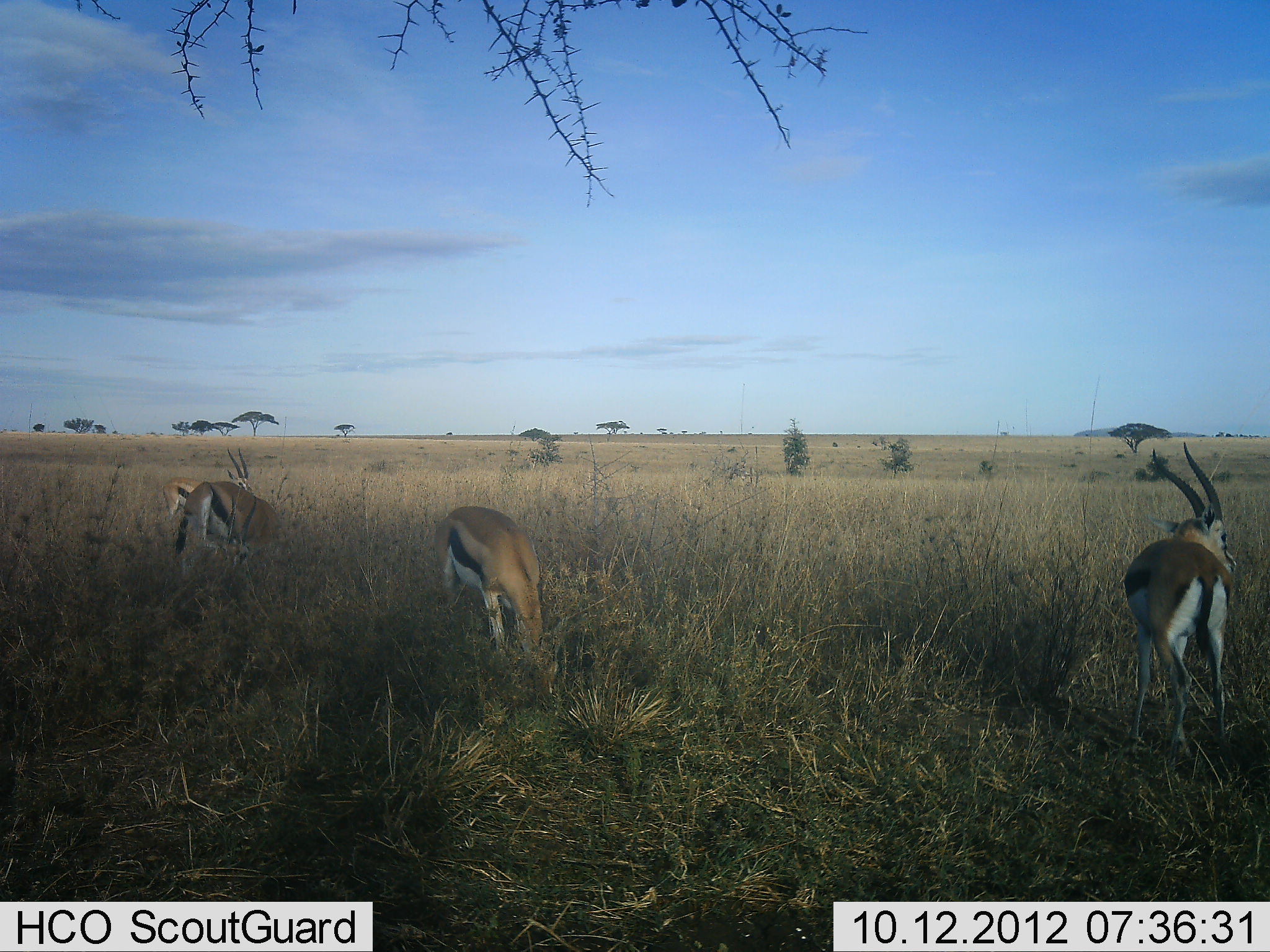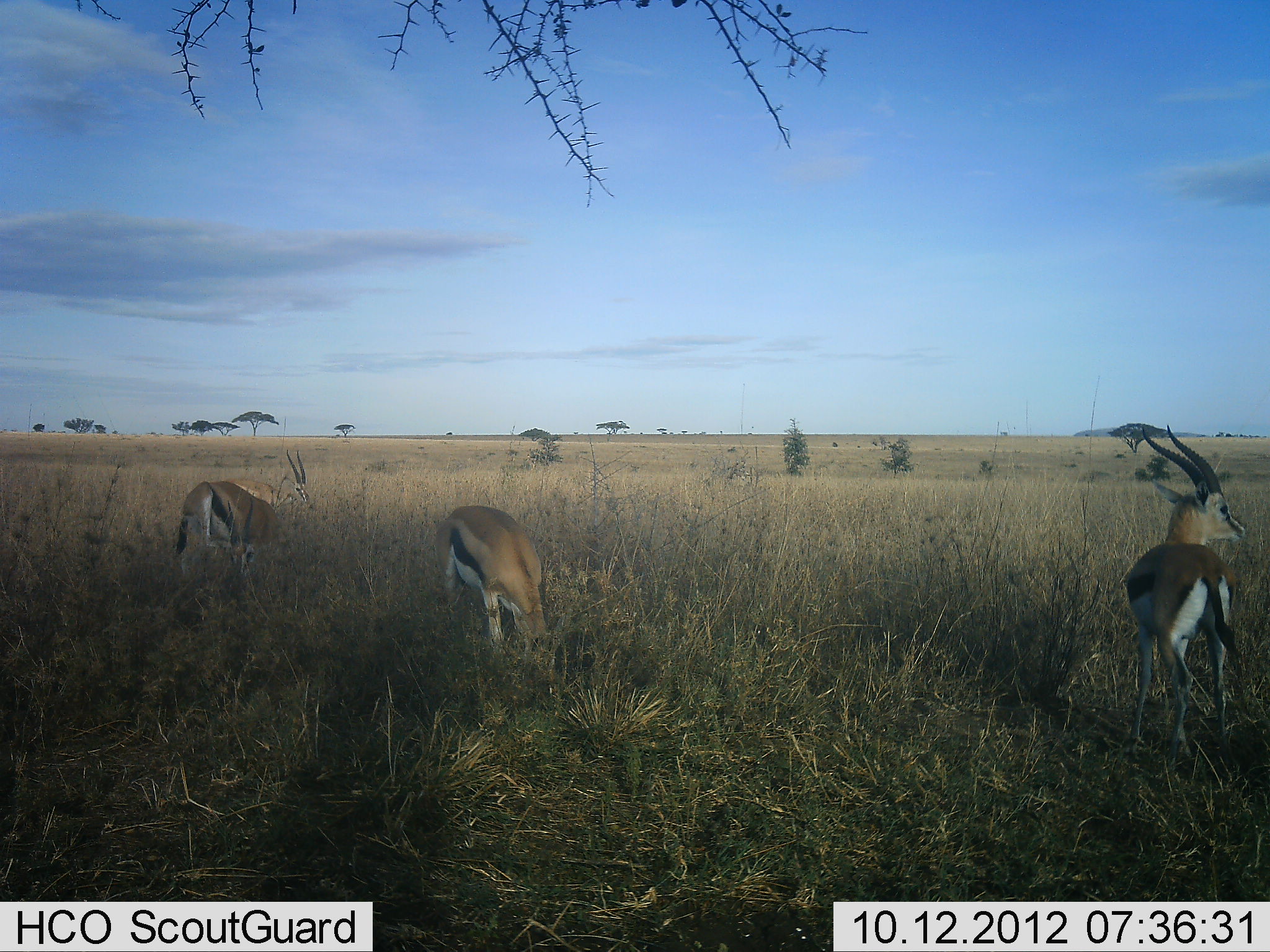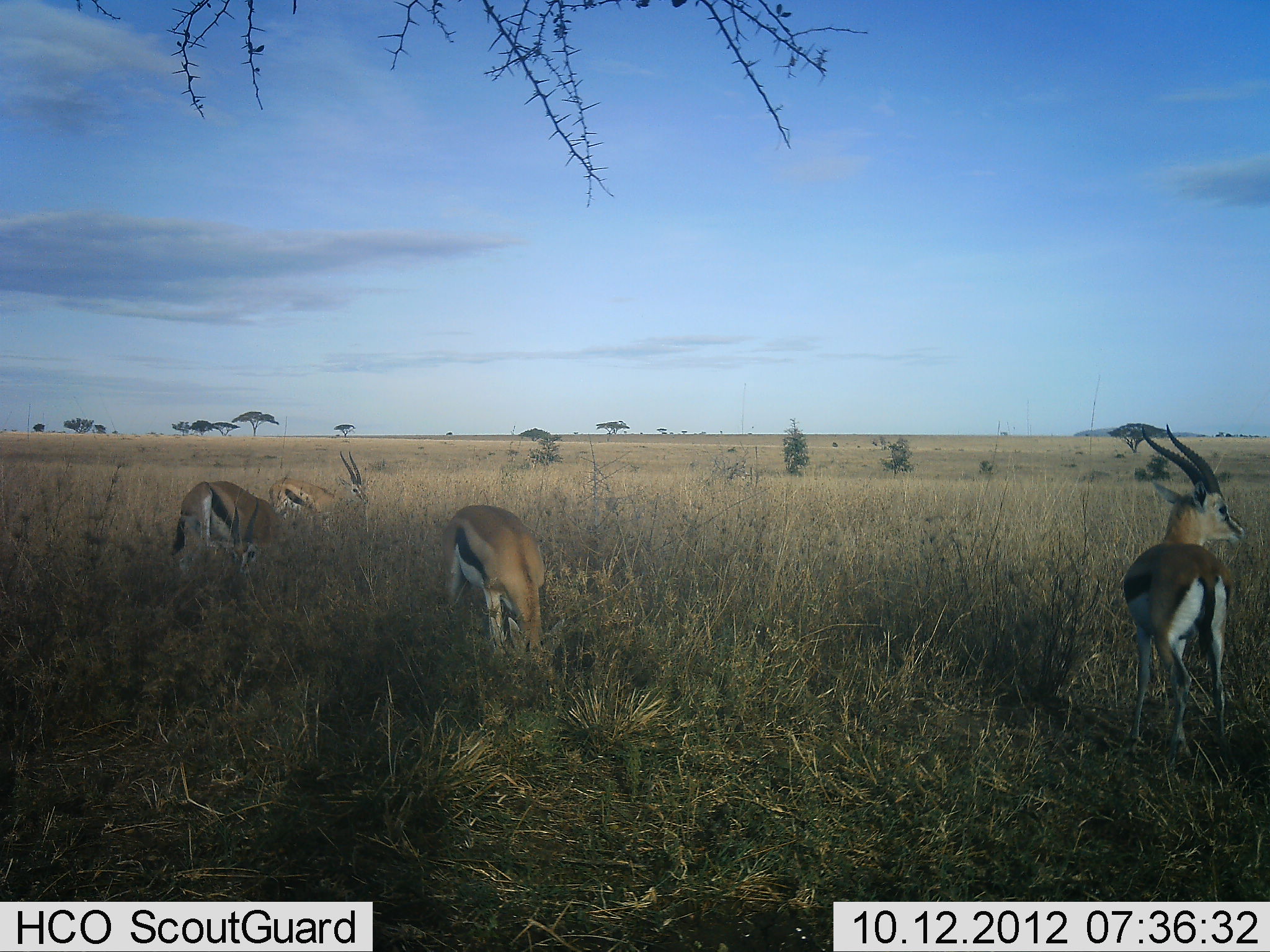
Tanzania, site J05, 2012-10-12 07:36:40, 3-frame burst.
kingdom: Animalia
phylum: Chordata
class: Mammalia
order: Artiodactyla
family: Bovidae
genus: Eudorcas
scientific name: Eudorcas thomsonii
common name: thomson's gazelle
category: gazellethomsons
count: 4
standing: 60%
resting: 0%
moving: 50%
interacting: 0%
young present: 0%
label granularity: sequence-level